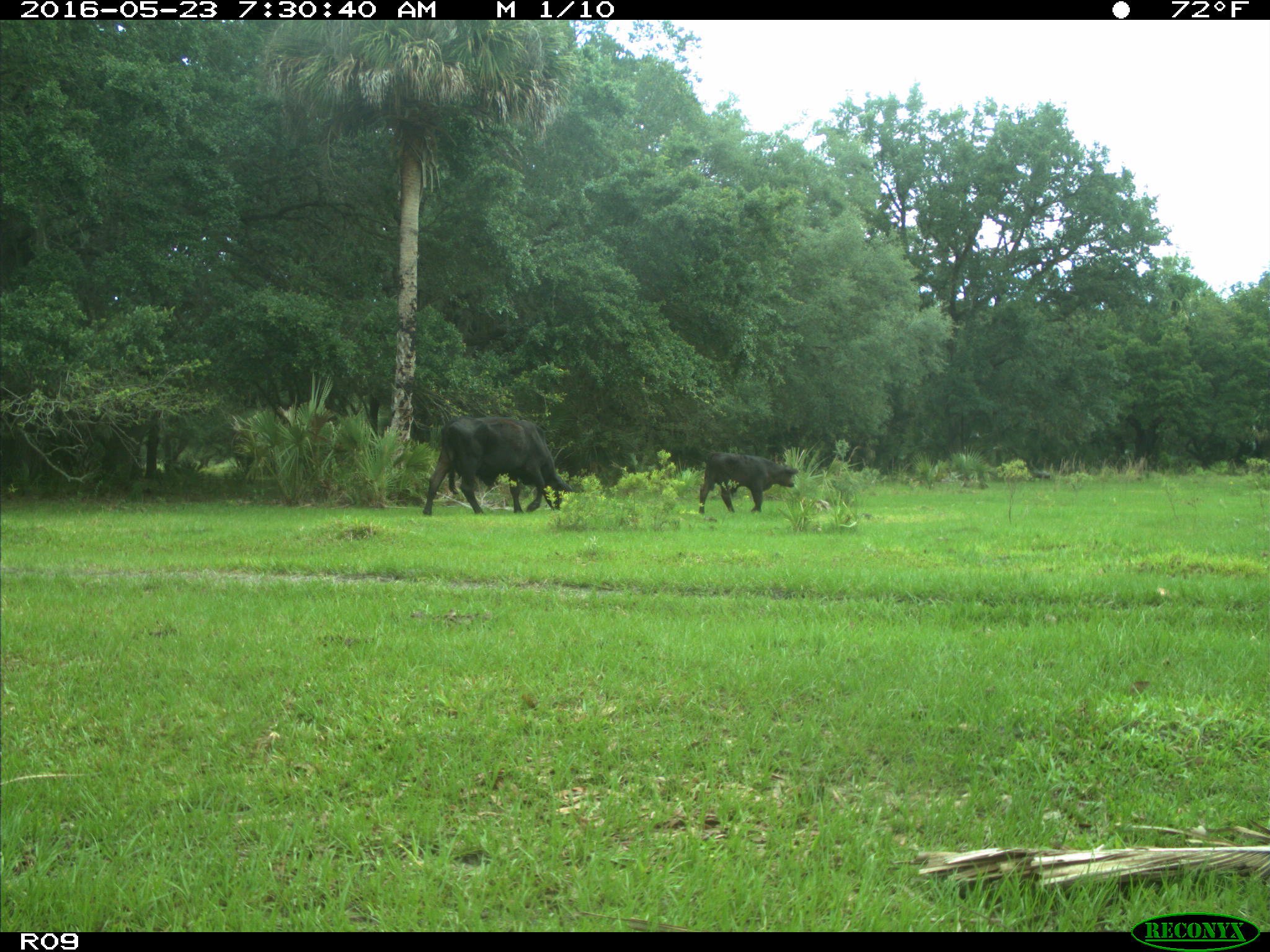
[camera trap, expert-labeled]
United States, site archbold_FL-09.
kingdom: Animalia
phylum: Chordata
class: Mammalia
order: Artiodactyla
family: Bovidae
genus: Bos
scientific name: Bos taurus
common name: domestic cow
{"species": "Bos taurus (domestic cow)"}